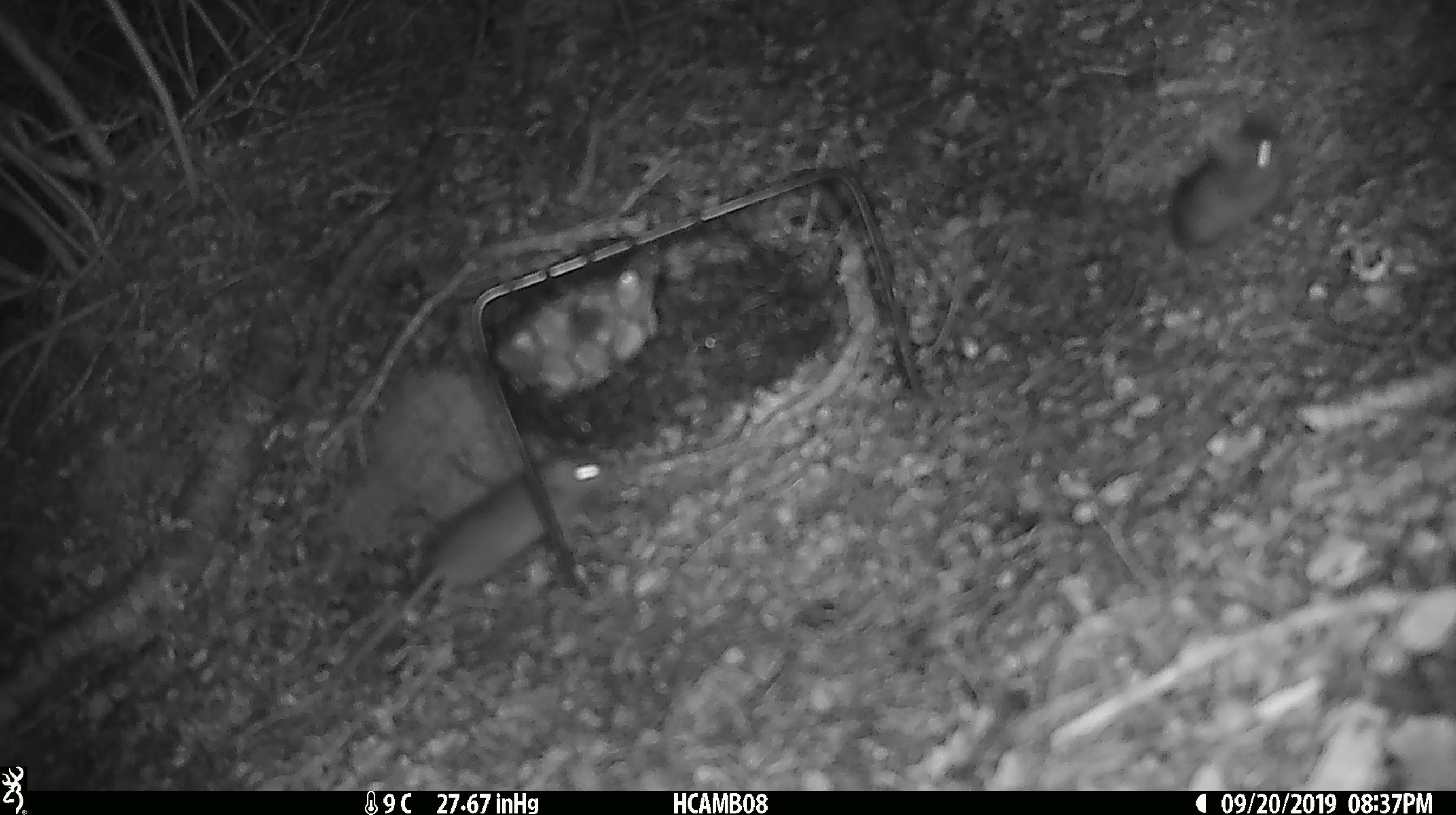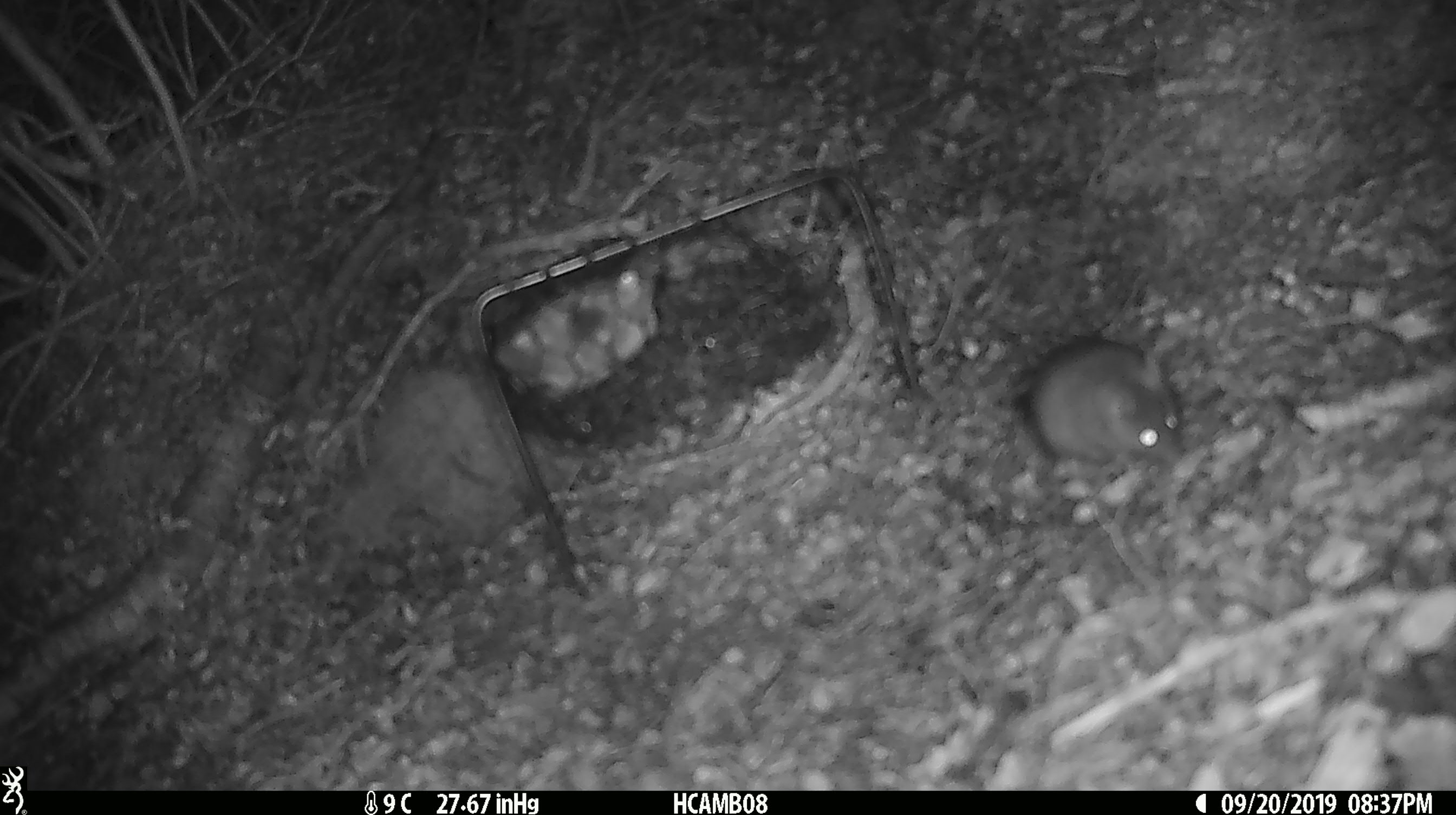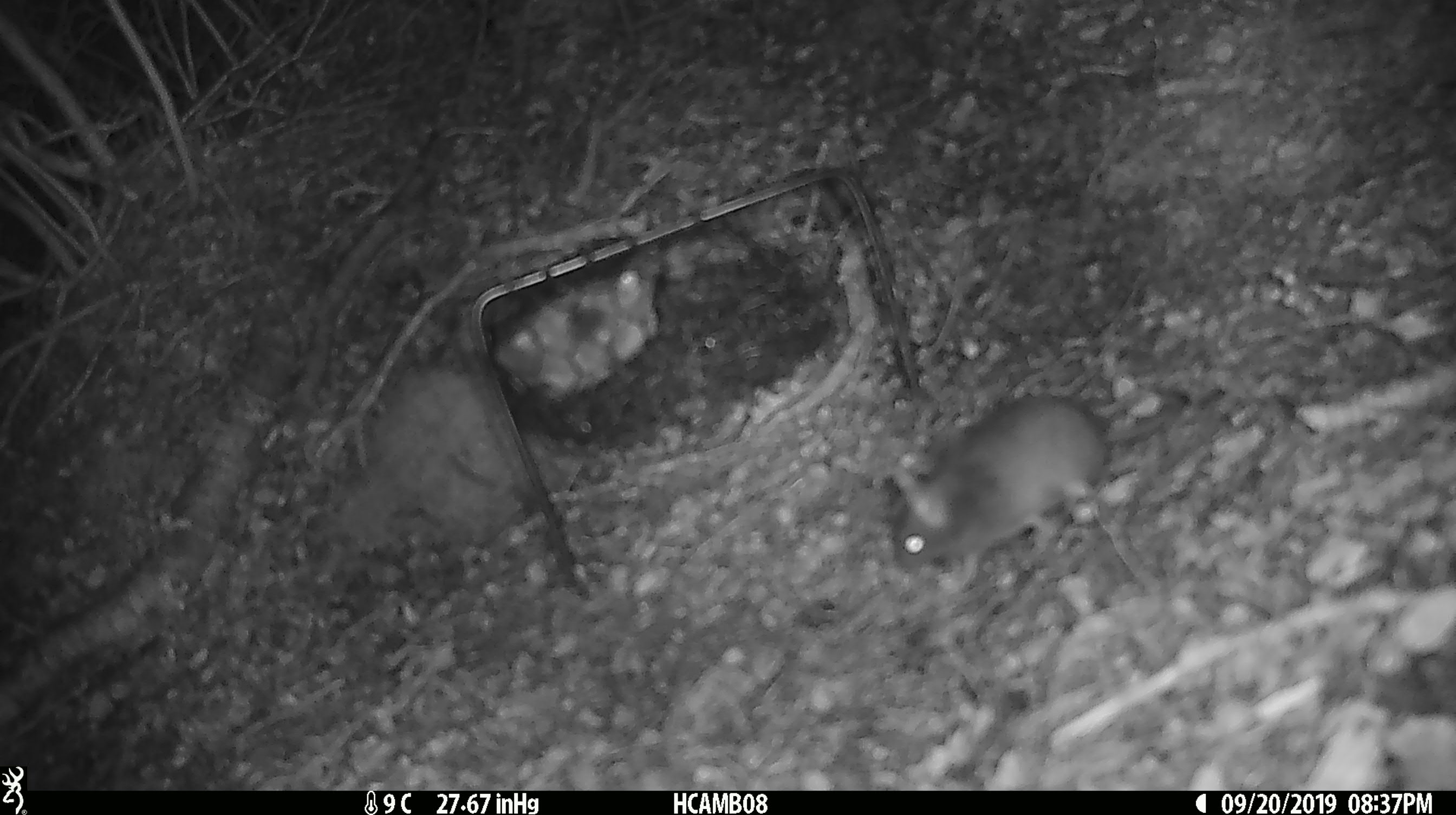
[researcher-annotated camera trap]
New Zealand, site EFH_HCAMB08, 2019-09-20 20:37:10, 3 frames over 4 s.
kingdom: Animalia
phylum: Chordata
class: Mammalia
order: Rodentia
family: Muridae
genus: Mus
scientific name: Mus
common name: mouse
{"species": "mouse (Mus)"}